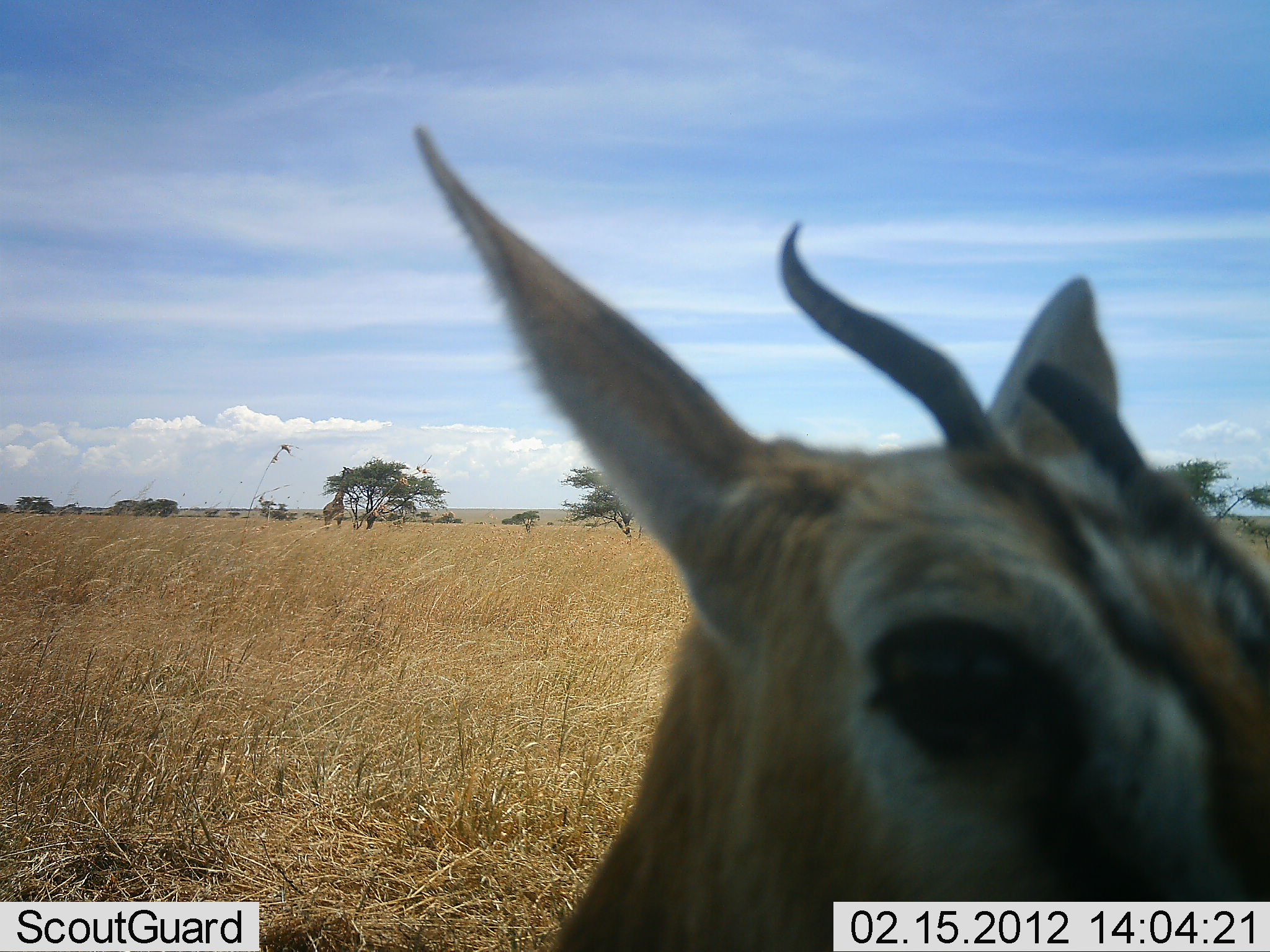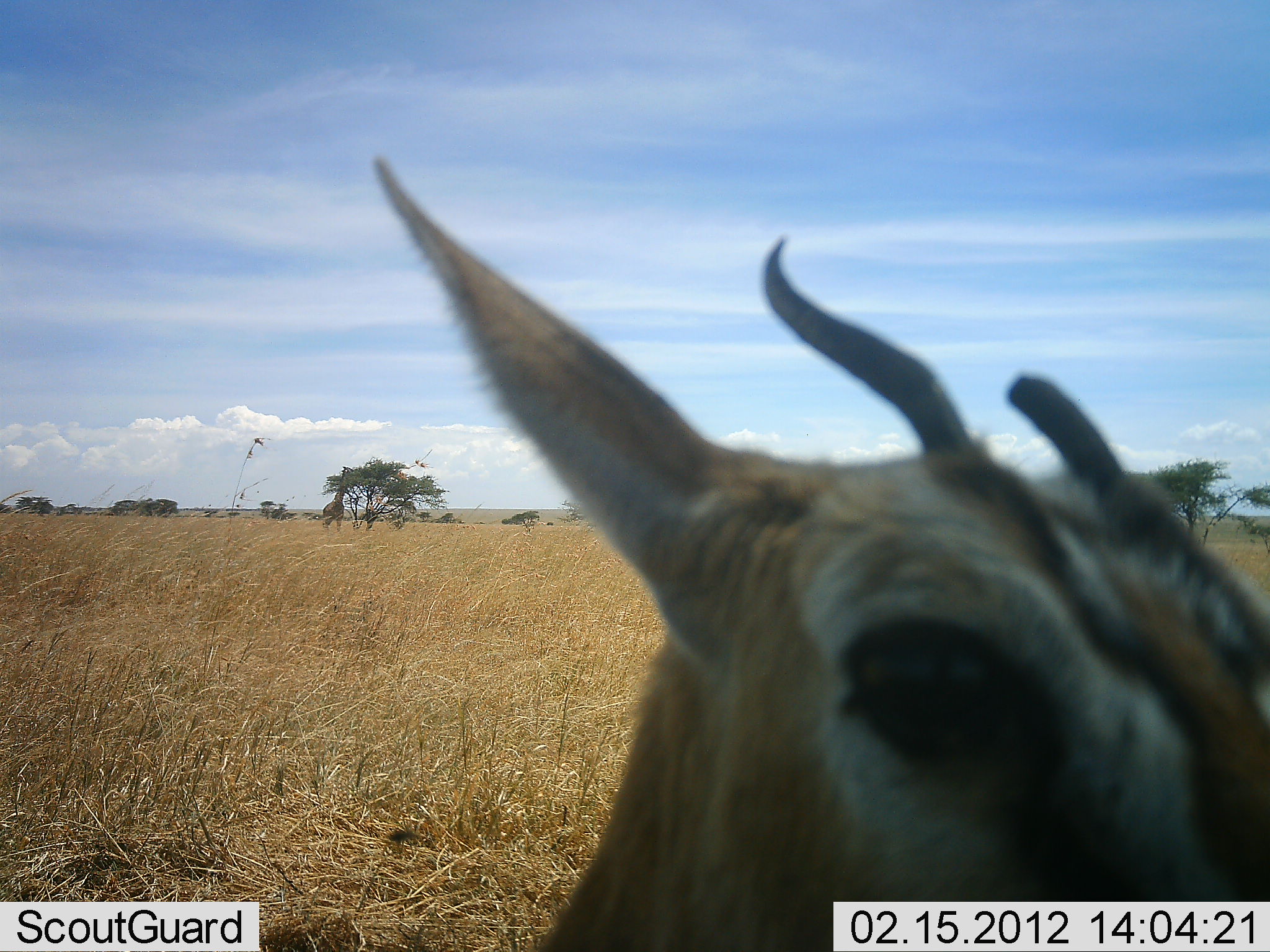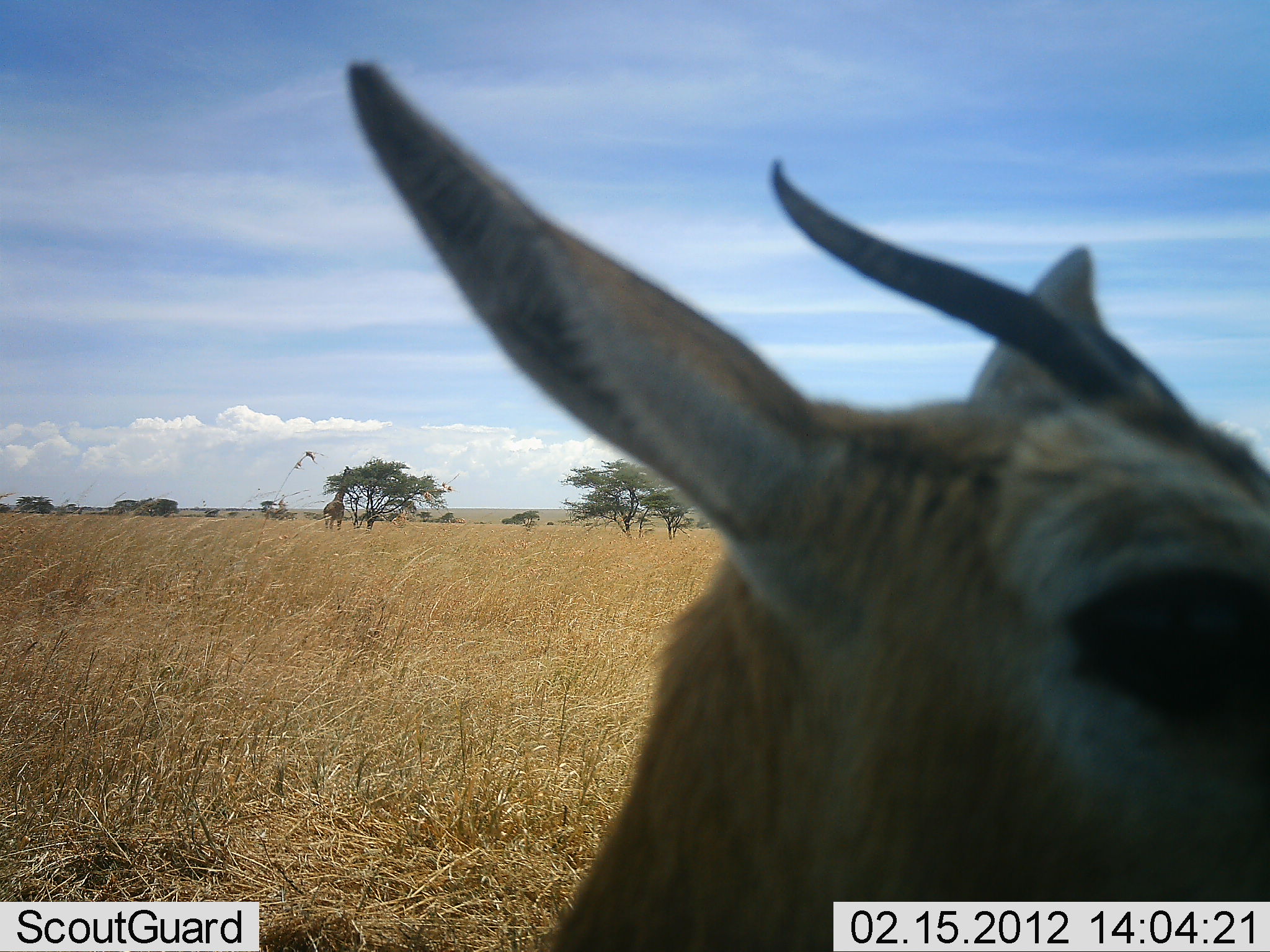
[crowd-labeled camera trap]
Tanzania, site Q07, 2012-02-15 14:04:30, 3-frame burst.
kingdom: Animalia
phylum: Chordata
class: Mammalia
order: Artiodactyla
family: Bovidae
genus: Eudorcas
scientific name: Eudorcas thomsonii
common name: thomson's gazelle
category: gazellethomsons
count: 1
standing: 84%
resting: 16%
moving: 0%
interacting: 5%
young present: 0%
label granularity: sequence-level